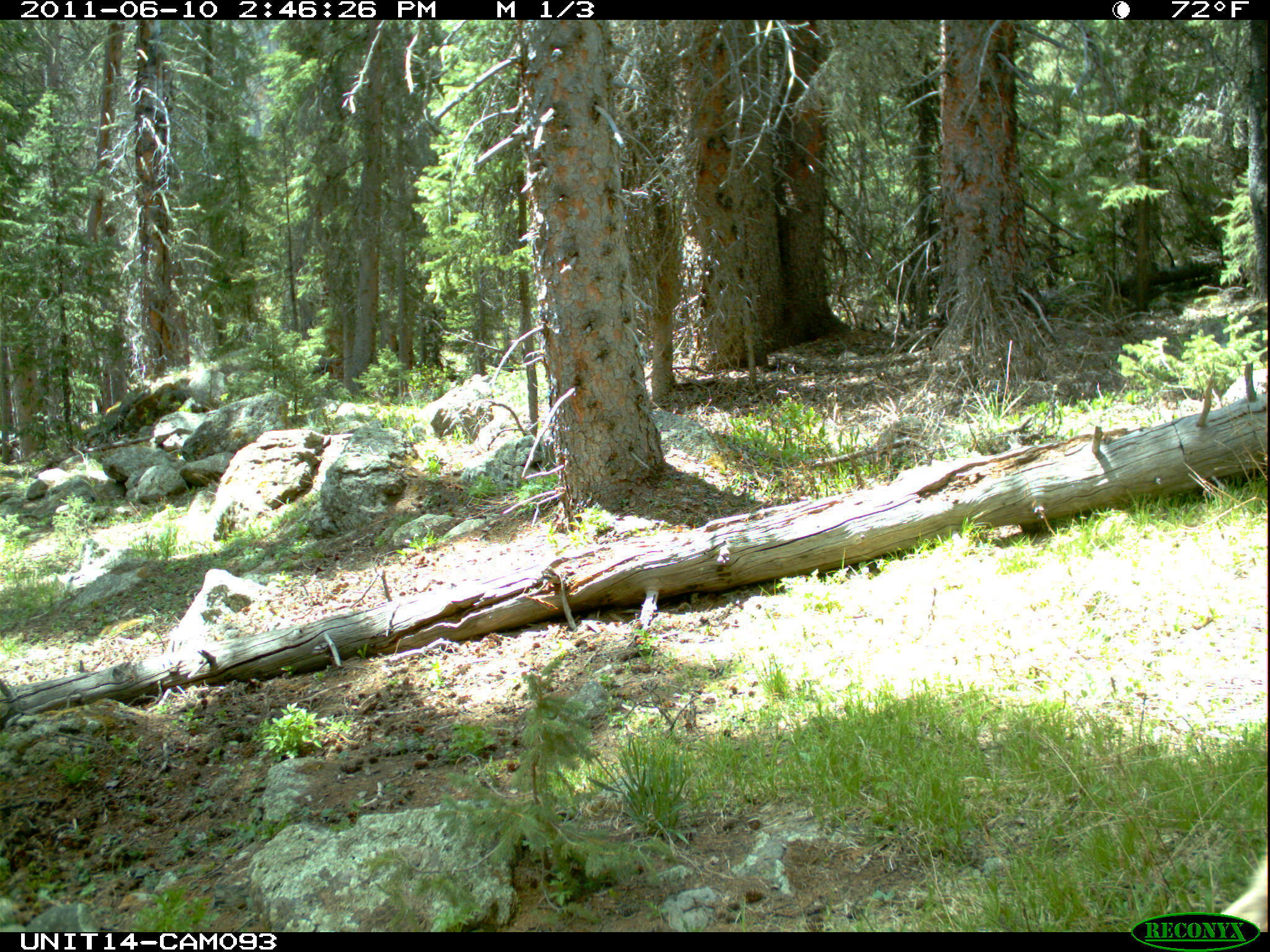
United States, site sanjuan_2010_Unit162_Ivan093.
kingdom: Animalia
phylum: Chordata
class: Mammalia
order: Artiodactyla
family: Cervidae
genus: Odocoileus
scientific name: Odocoileus hemionus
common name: mule deer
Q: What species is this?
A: Odocoileus hemionus (mule deer).